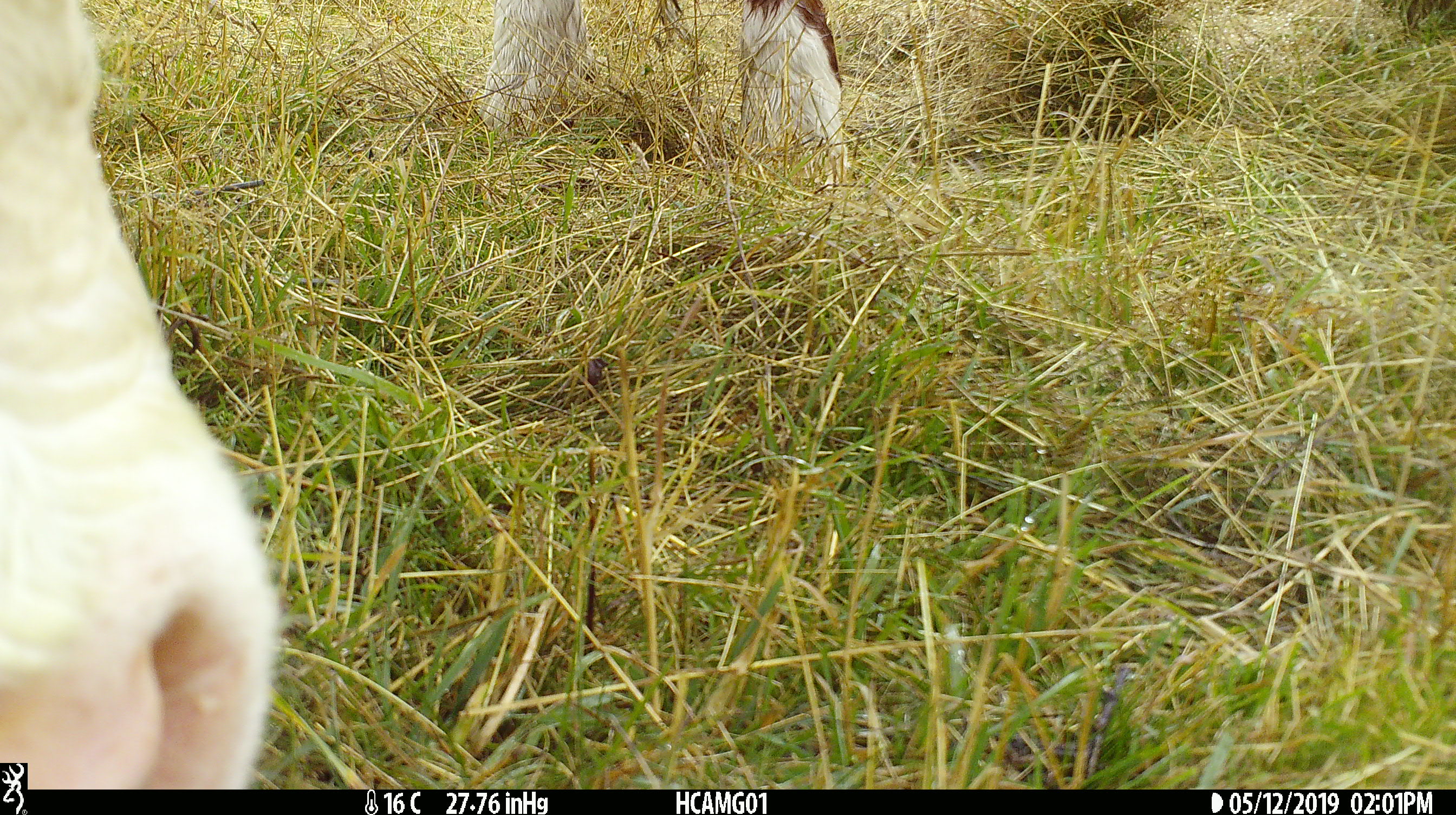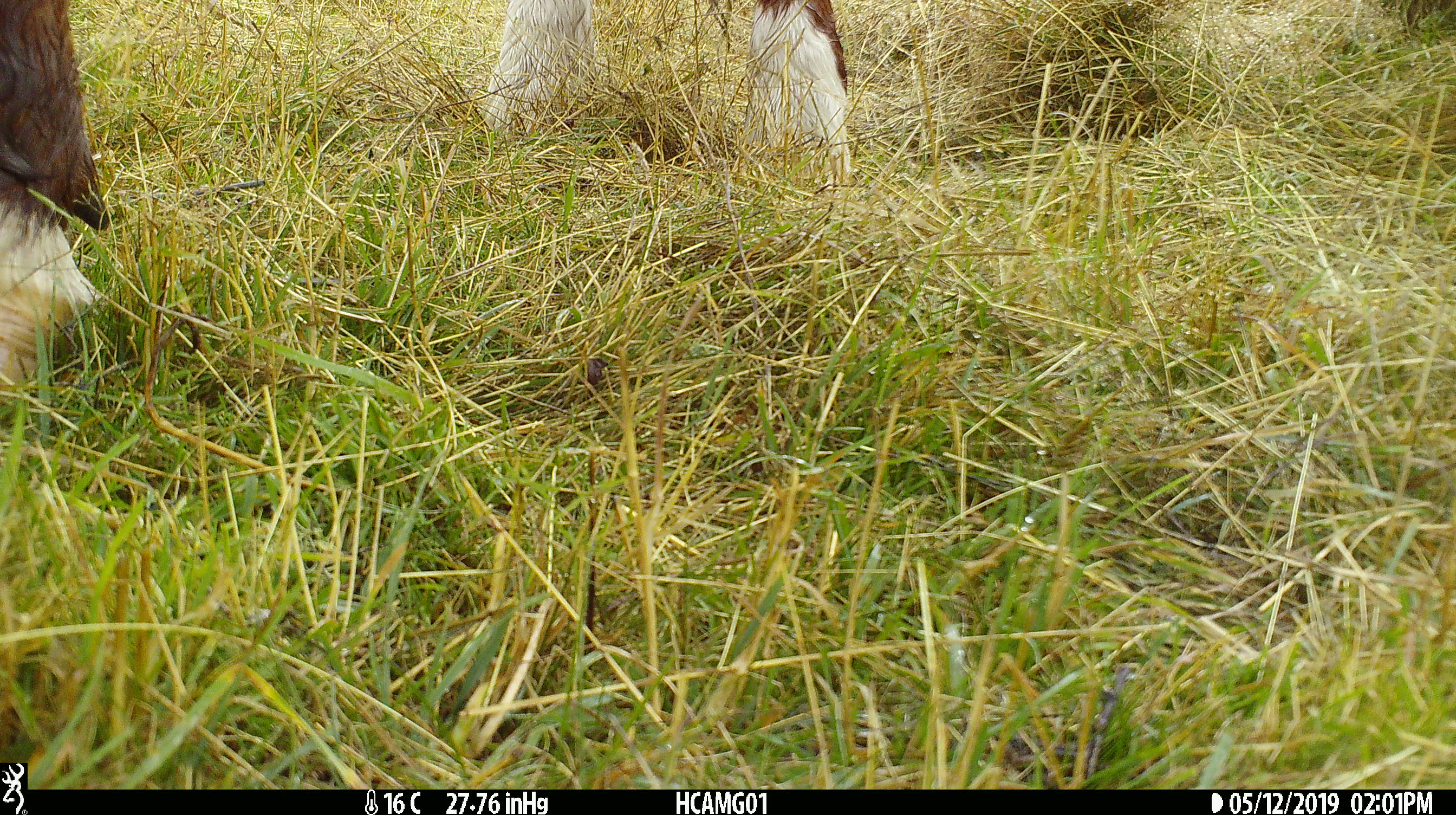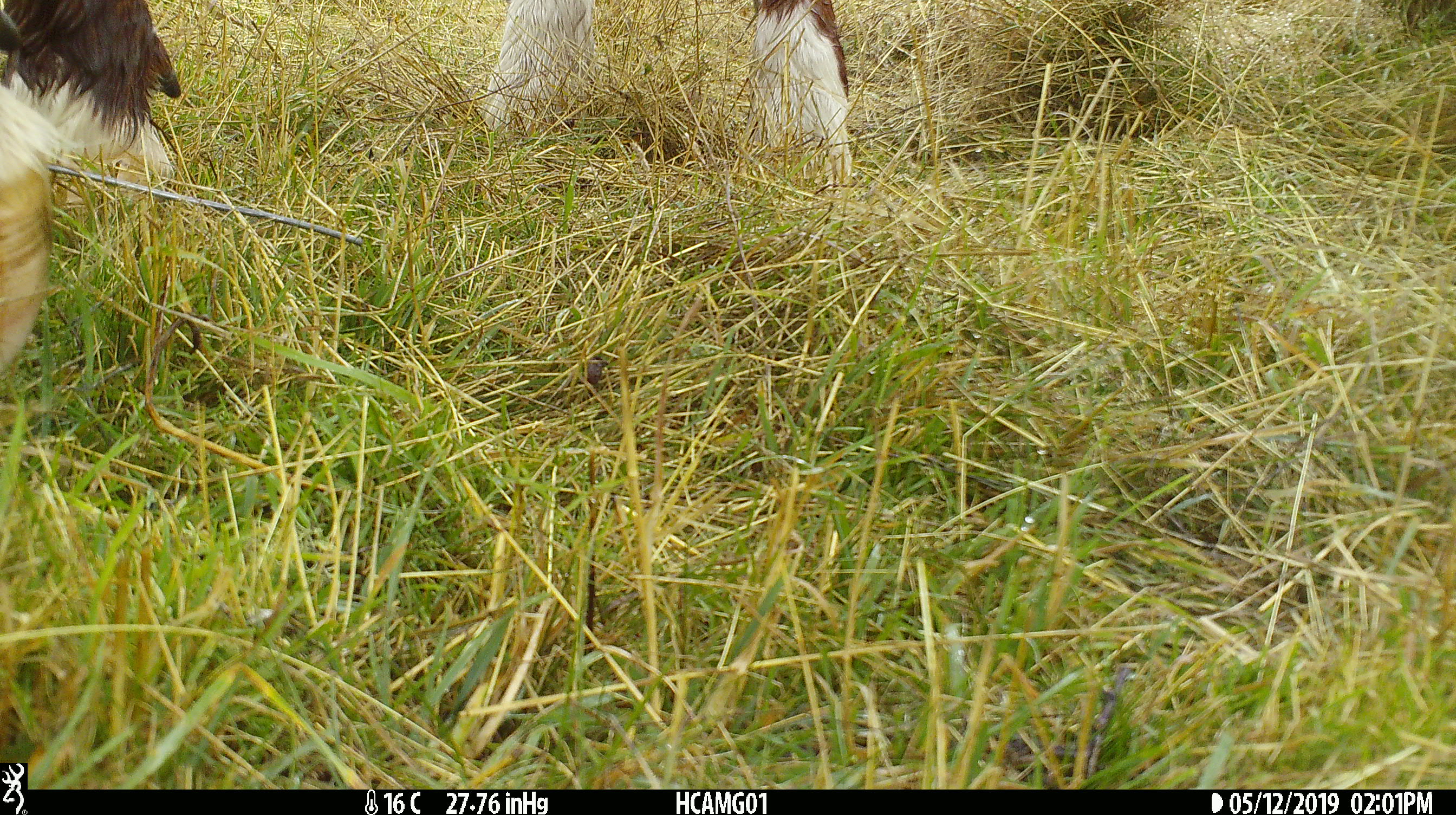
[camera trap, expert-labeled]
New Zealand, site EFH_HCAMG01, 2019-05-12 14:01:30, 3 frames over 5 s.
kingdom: Animalia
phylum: Chordata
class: Mammalia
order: Artiodactyla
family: Bovidae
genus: Bos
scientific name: Bos taurus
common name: domestic cow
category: cow